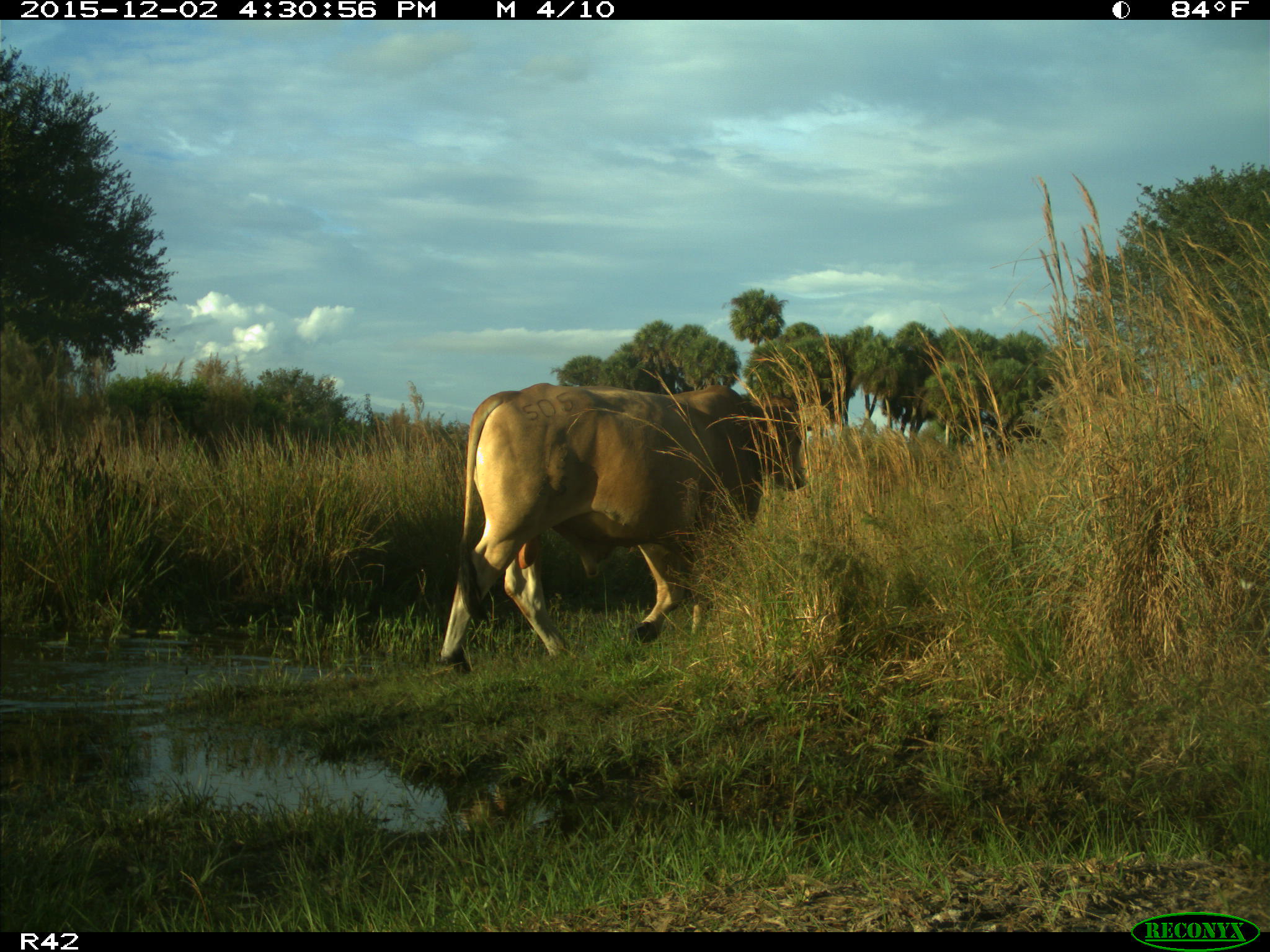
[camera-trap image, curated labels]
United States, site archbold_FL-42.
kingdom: Animalia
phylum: Chordata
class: Mammalia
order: Artiodactyla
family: Bovidae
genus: Bos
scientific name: Bos taurus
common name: domestic cow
Bos taurus (domestic cow).